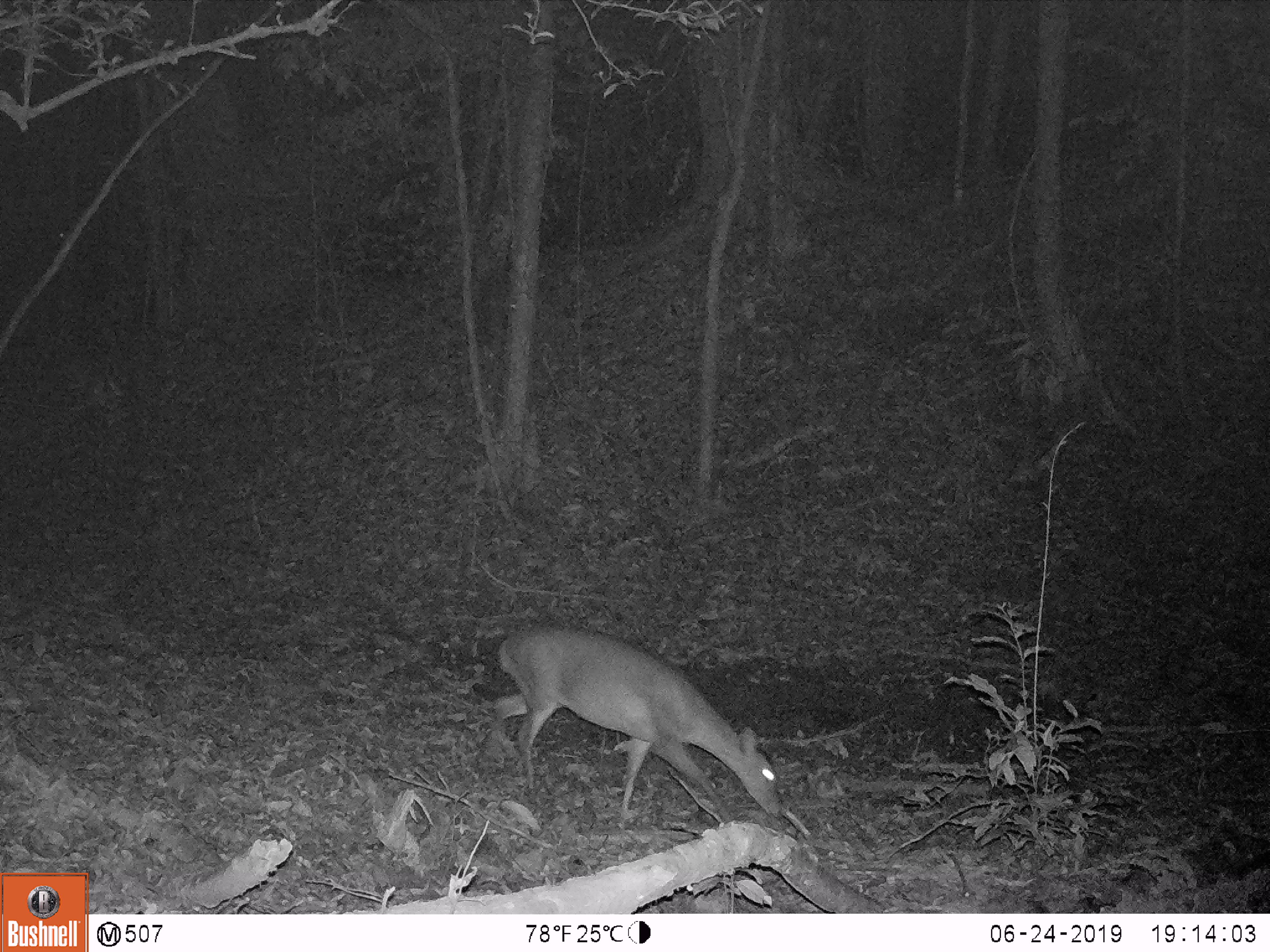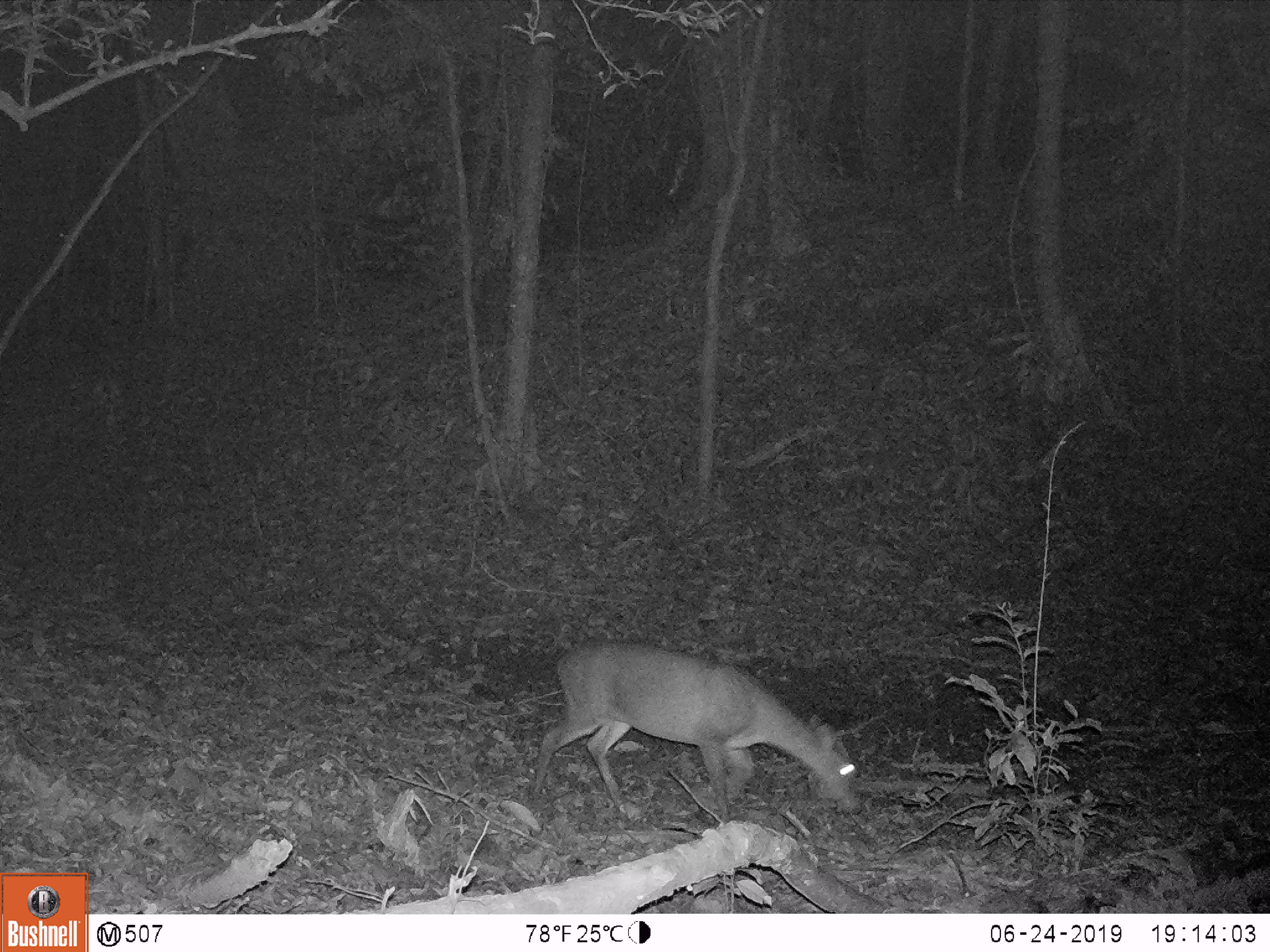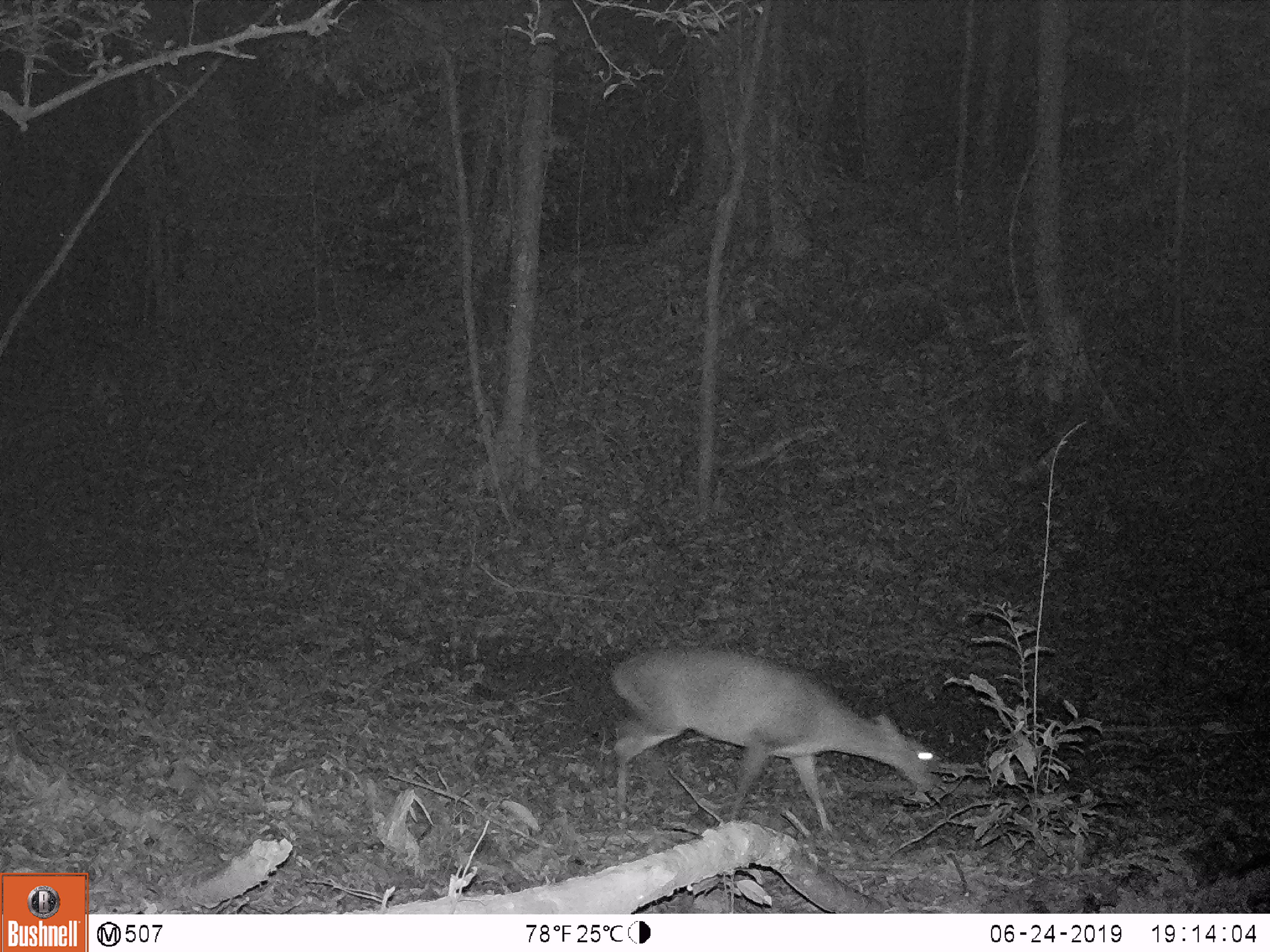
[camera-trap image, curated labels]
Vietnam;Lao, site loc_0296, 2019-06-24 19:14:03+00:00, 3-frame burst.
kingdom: Animalia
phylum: Chordata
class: Mammalia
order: Artiodactyla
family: Cervidae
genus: Muntiacus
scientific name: Muntiacus vuquangensis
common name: large-antlered muntjac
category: large antlered muntjac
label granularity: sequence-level